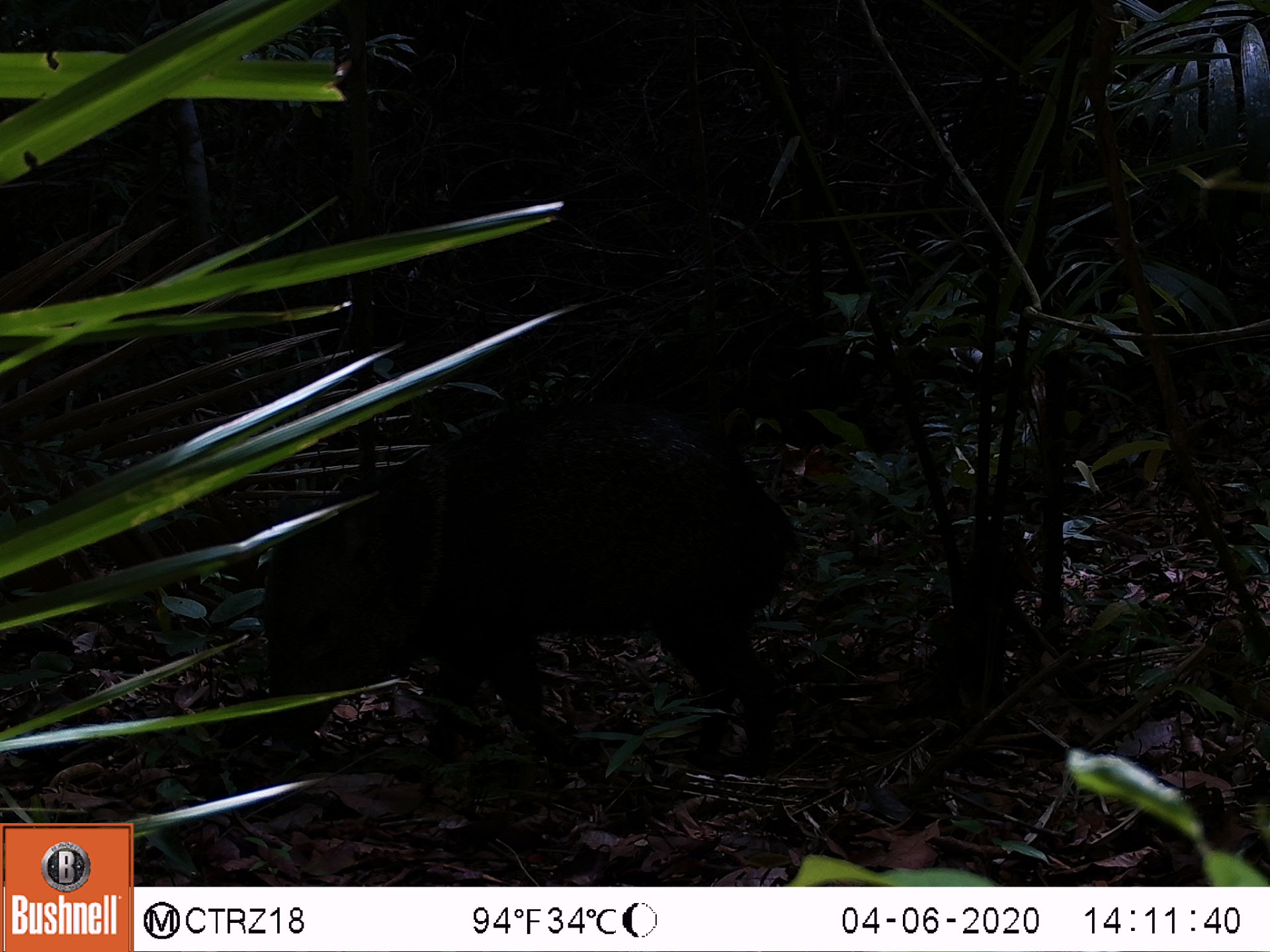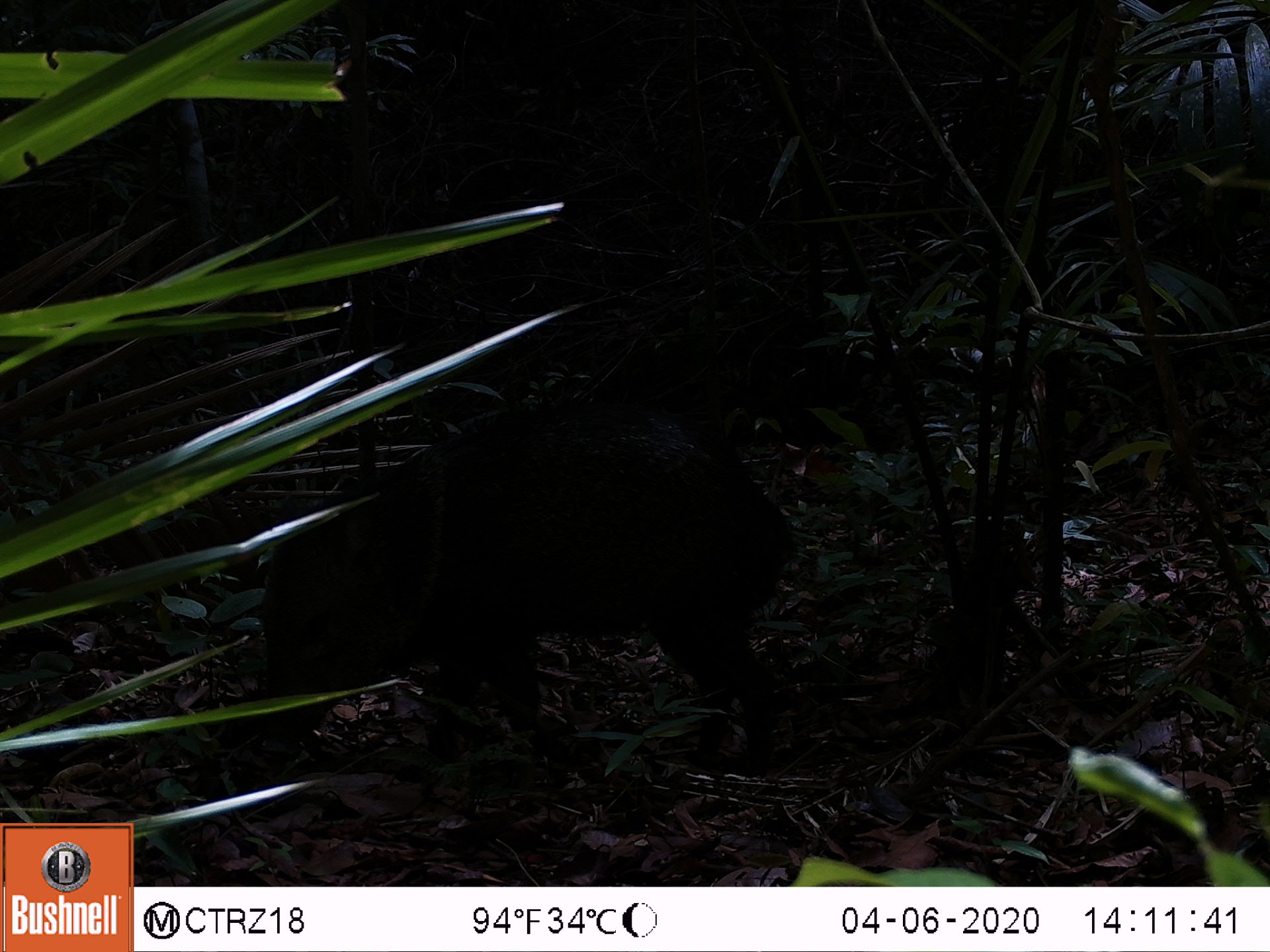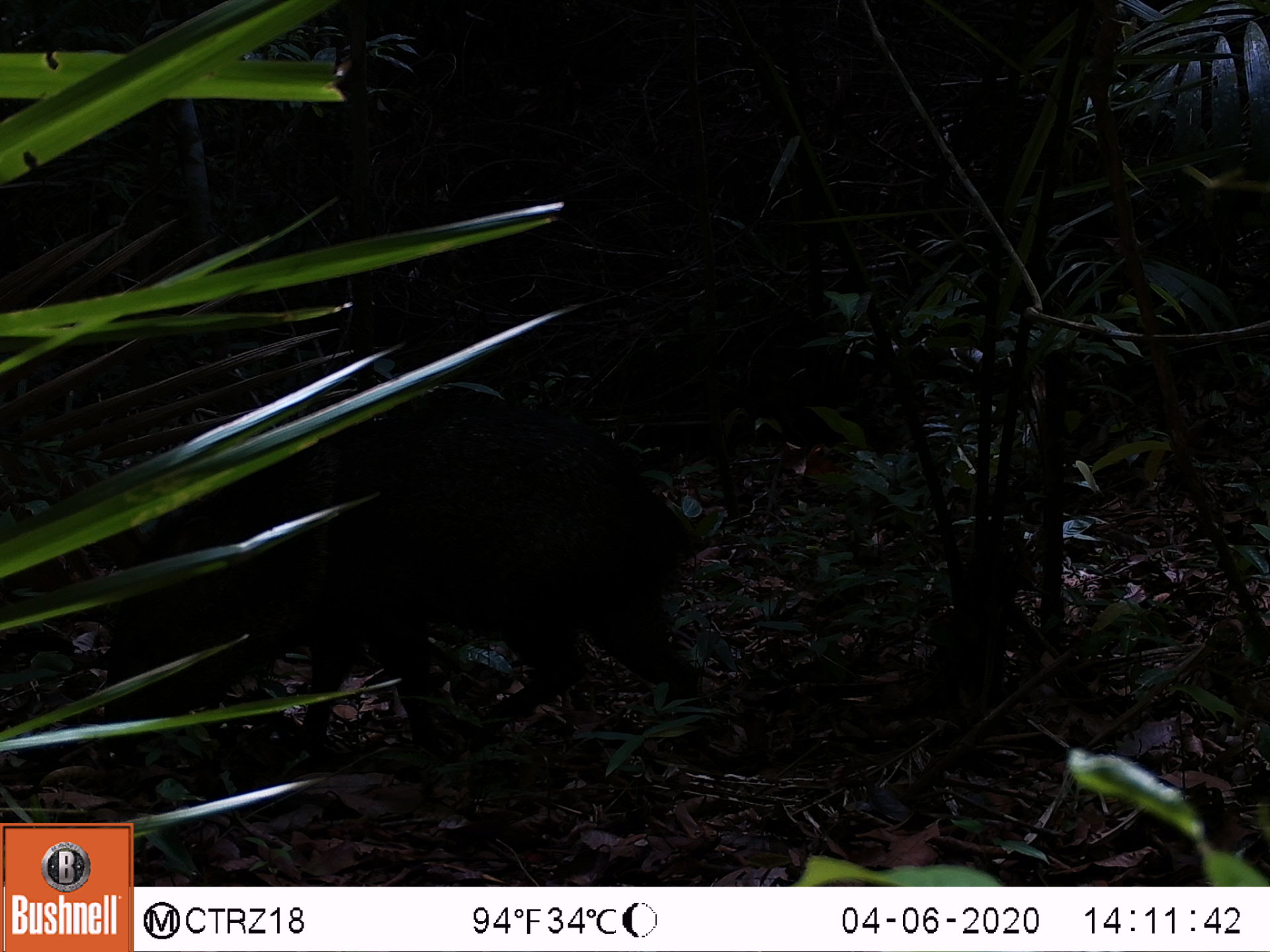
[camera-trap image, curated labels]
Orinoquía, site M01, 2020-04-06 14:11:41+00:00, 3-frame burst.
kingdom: Animalia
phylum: Chordata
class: Mammalia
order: Artiodactyla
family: Tayassuidae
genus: Pecari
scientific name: Pecari tajacu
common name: collared peccary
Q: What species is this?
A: Collared peccary (Pecari tajacu).